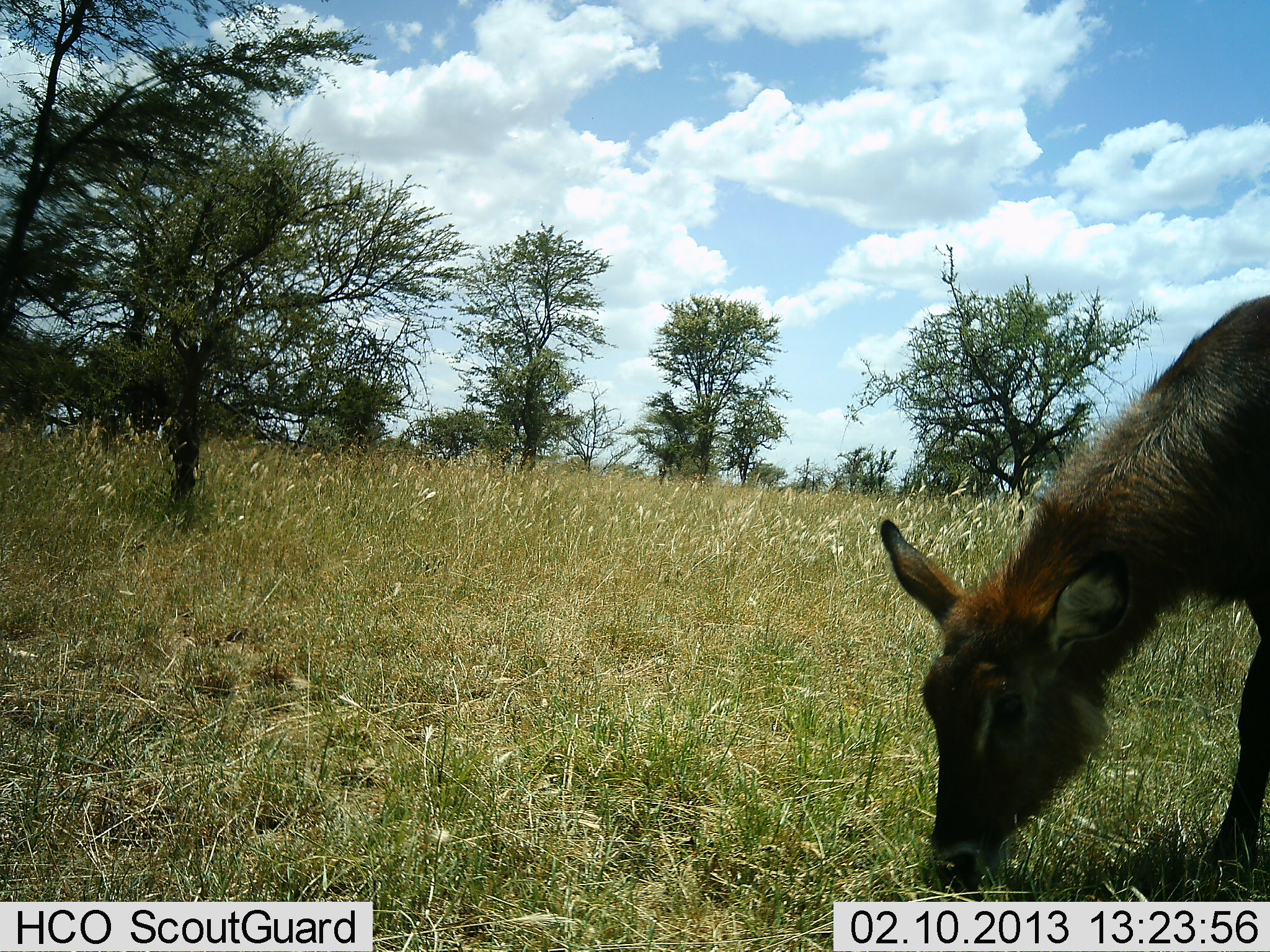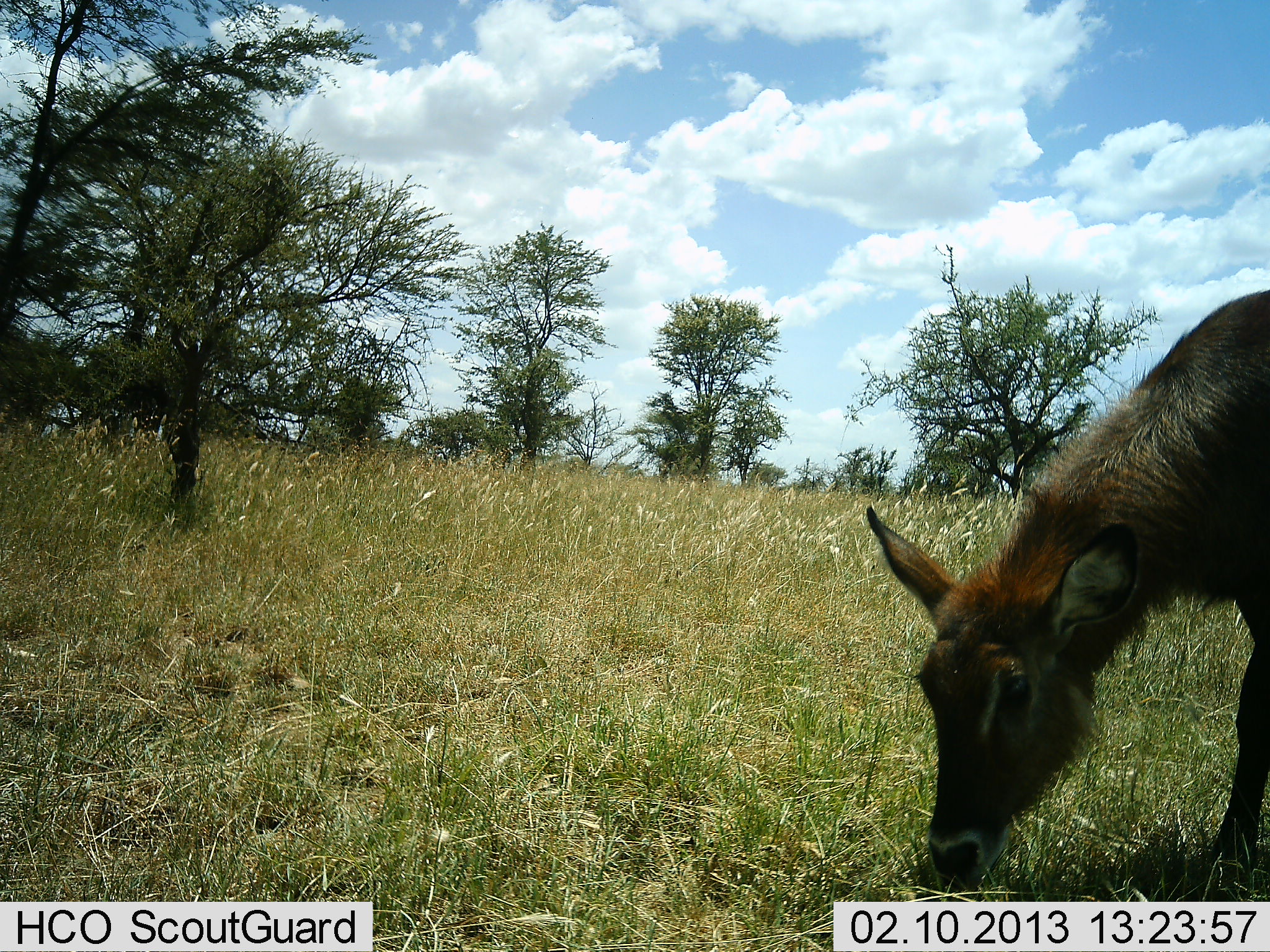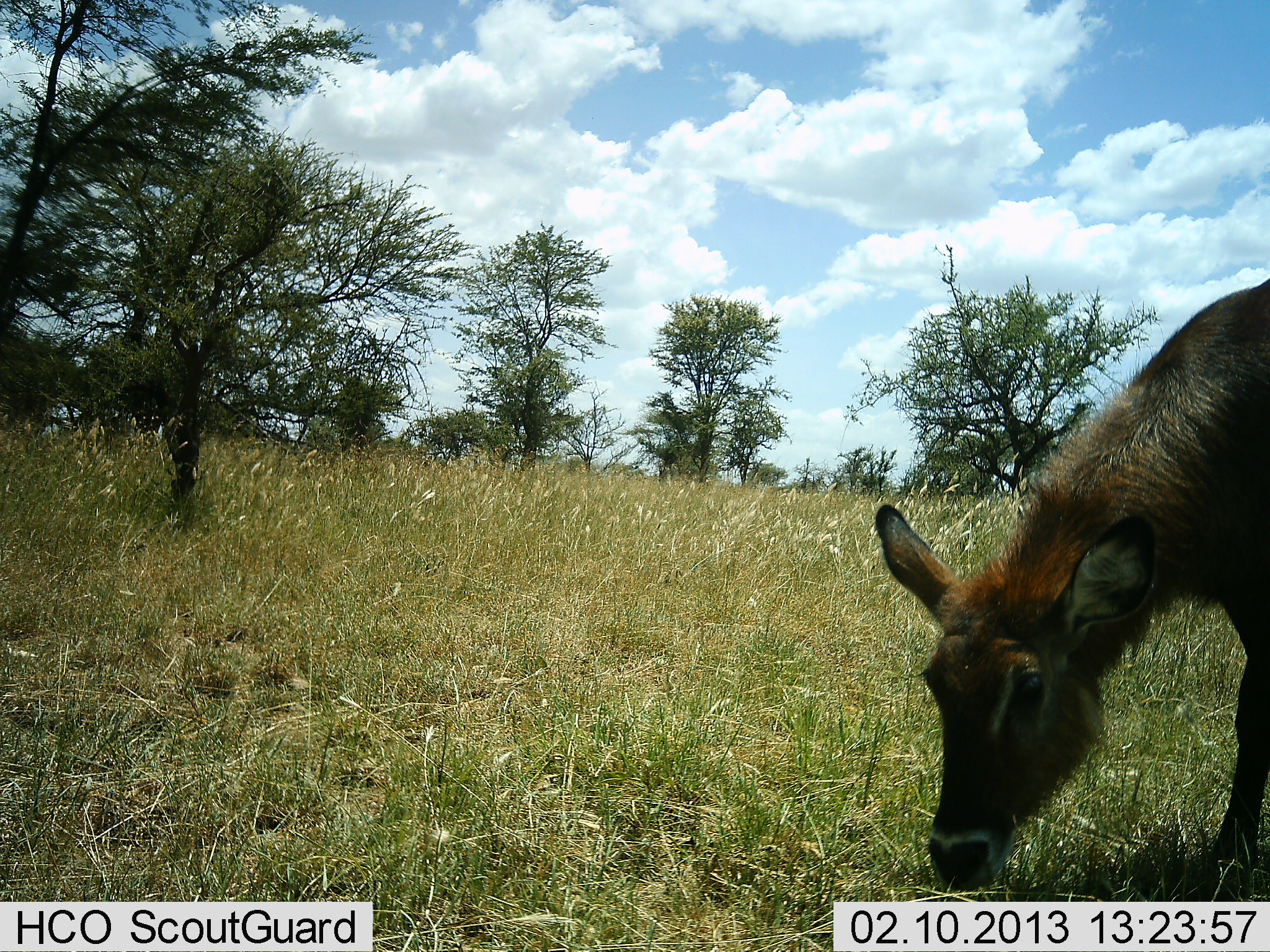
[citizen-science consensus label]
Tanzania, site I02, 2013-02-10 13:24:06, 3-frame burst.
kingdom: Animalia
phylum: Chordata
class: Mammalia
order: Artiodactyla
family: Bovidae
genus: Kobus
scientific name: Kobus ellipsiprymnus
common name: waterbuck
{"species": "waterbuck (Kobus ellipsiprymnus)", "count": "1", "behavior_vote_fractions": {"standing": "12%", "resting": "0%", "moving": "0%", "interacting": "0%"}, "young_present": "12%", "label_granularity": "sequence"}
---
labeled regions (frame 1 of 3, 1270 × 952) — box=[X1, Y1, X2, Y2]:
animal: box=[879, 294, 1270, 901]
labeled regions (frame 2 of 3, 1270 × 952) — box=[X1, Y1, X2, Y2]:
animal: box=[865, 289, 1270, 888]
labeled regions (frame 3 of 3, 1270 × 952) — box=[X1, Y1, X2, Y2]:
animal: box=[876, 276, 1270, 888]